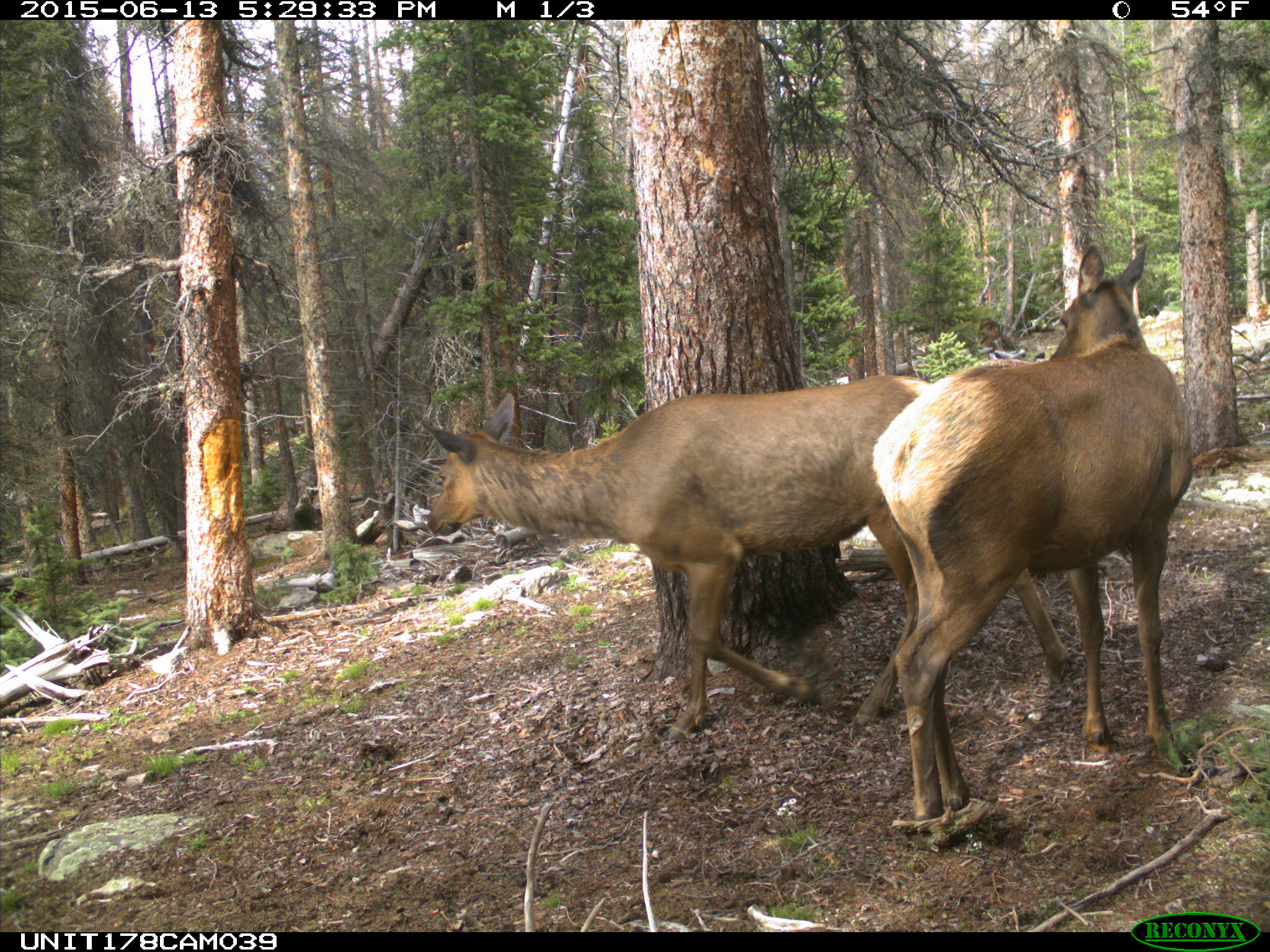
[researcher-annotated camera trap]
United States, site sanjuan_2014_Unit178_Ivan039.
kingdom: Animalia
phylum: Chordata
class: Mammalia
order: Artiodactyla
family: Cervidae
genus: Cervus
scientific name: Cervus elaphus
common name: red deer